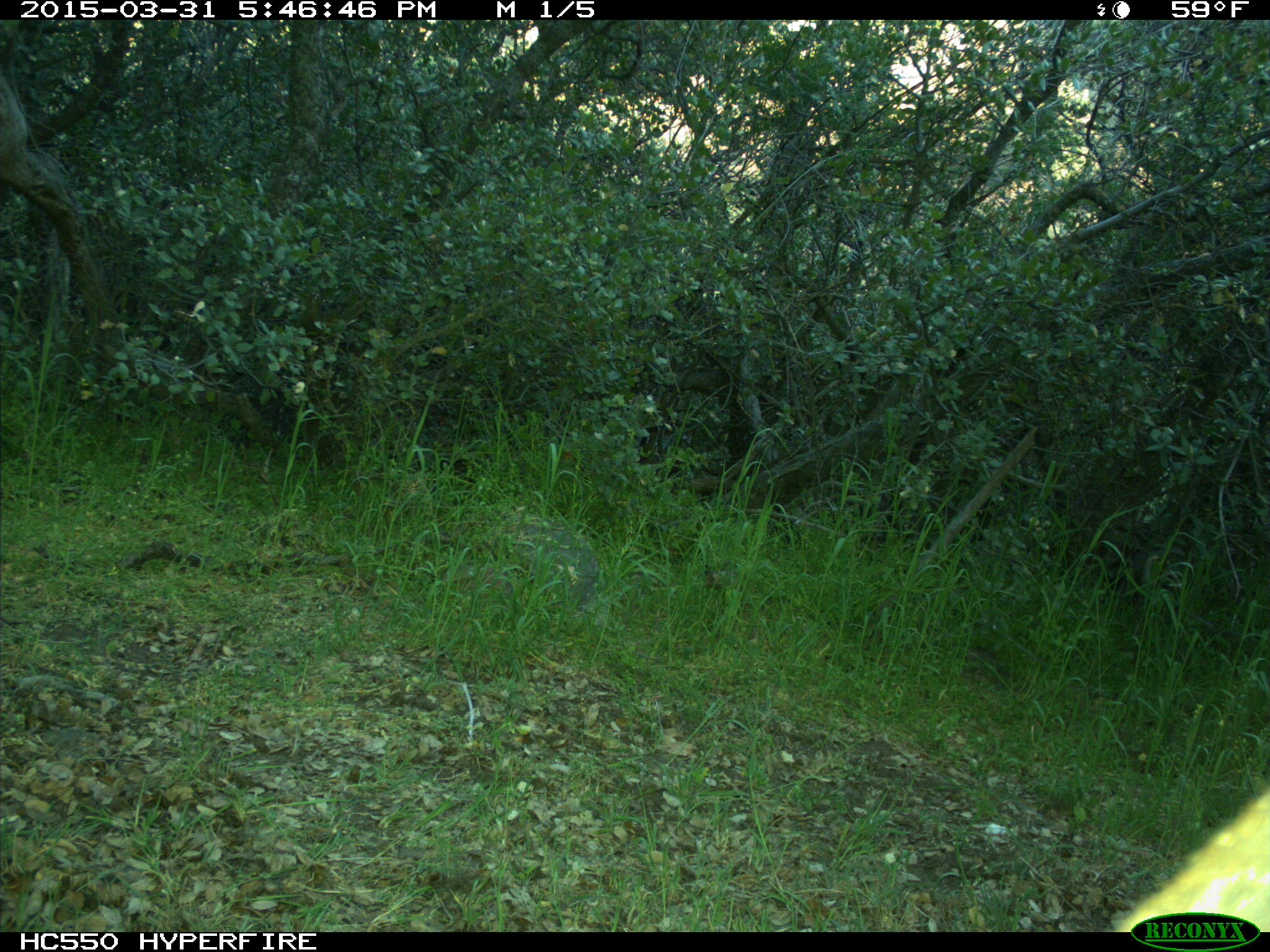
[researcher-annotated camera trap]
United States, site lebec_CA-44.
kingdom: Animalia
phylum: Chordata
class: Mammalia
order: Carnivora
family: Felidae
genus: Puma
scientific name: Puma concolor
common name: mountain lion